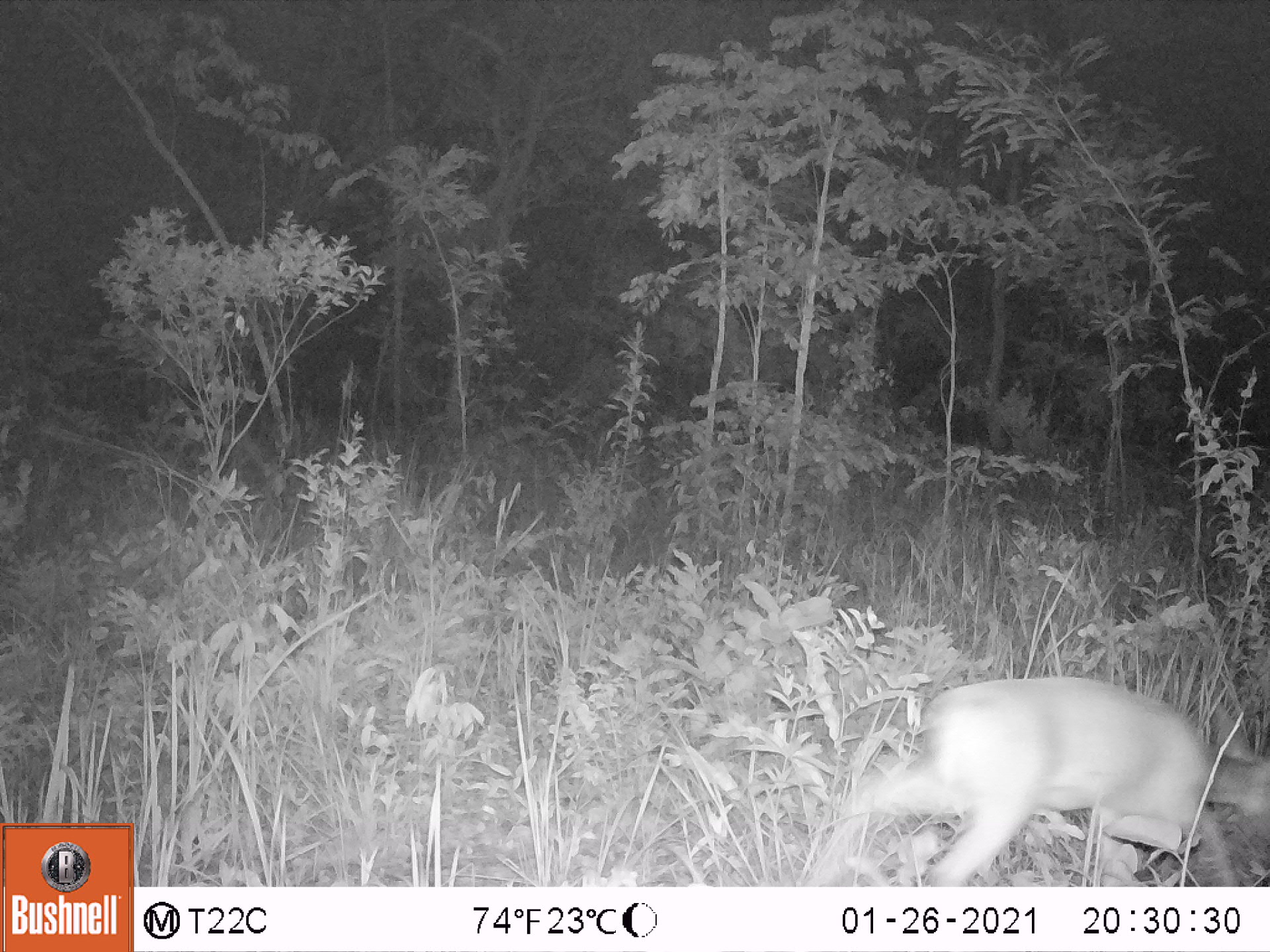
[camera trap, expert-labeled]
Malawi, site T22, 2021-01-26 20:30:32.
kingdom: Animalia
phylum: Chordata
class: Mammalia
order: Artiodactyla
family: Bovidae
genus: Sylvicapra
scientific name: Sylvicapra grimmia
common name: common duiker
Common duiker (Sylvicapra grimmia), count 1.